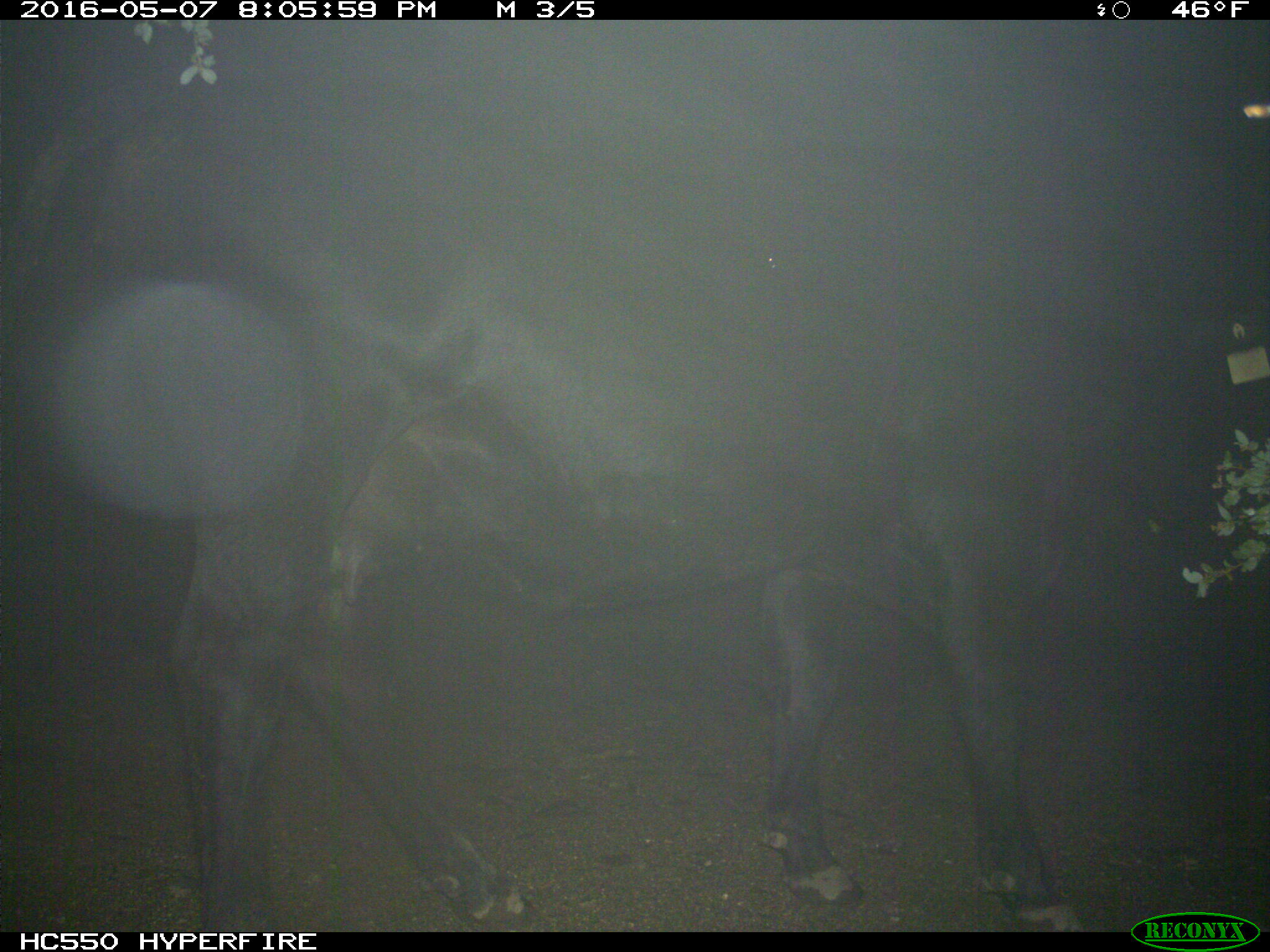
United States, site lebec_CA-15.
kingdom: Animalia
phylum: Chordata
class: Mammalia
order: Artiodactyla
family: Bovidae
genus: Bos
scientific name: Bos taurus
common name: domestic cow